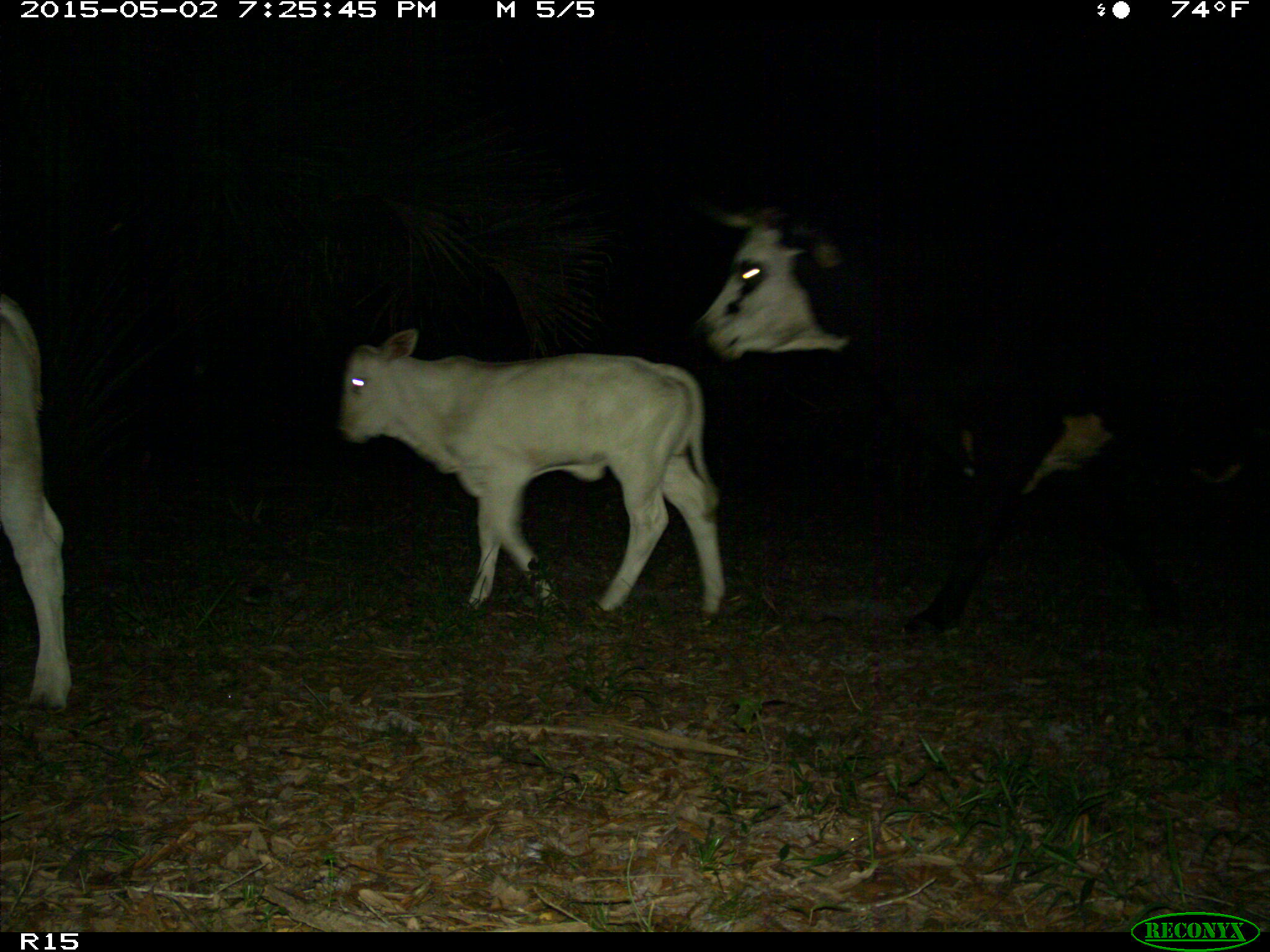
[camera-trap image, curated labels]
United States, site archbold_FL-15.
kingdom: Animalia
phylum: Chordata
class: Mammalia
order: Artiodactyla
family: Bovidae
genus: Bos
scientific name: Bos taurus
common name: domestic cow